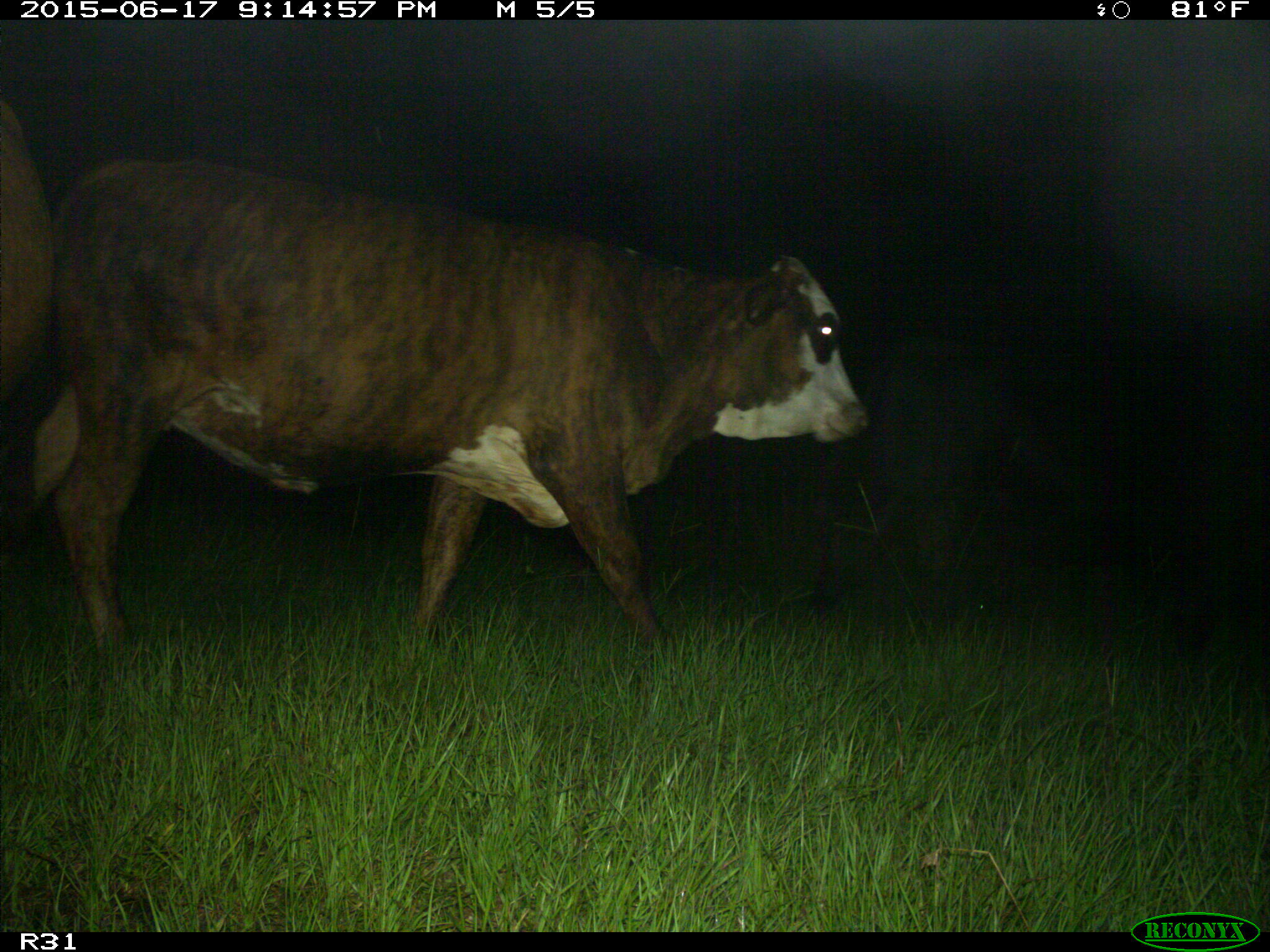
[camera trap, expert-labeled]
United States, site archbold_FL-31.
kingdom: Animalia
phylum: Chordata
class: Mammalia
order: Artiodactyla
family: Bovidae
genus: Bos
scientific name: Bos taurus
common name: domestic cow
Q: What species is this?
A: Bos taurus (domestic cow).